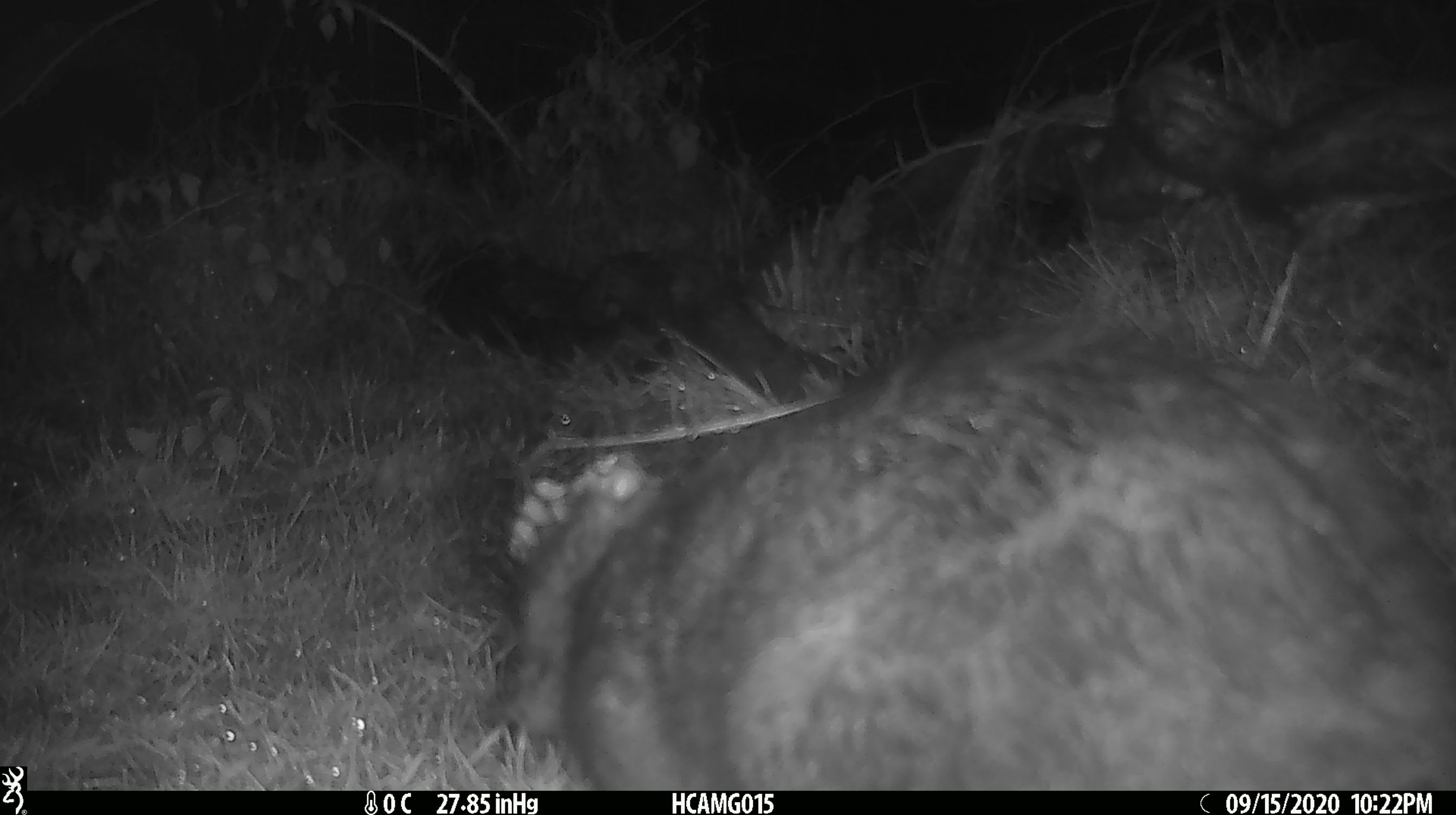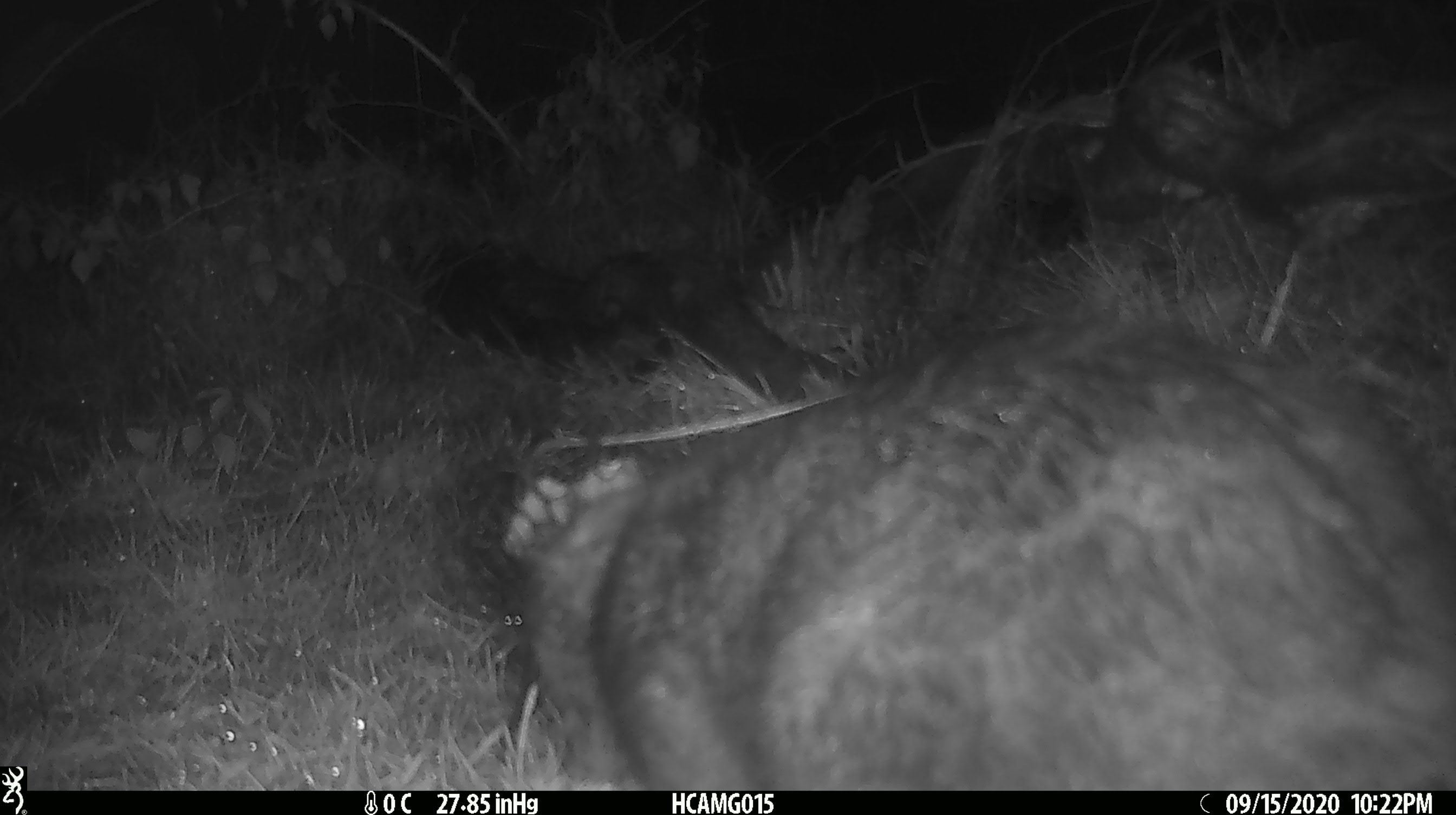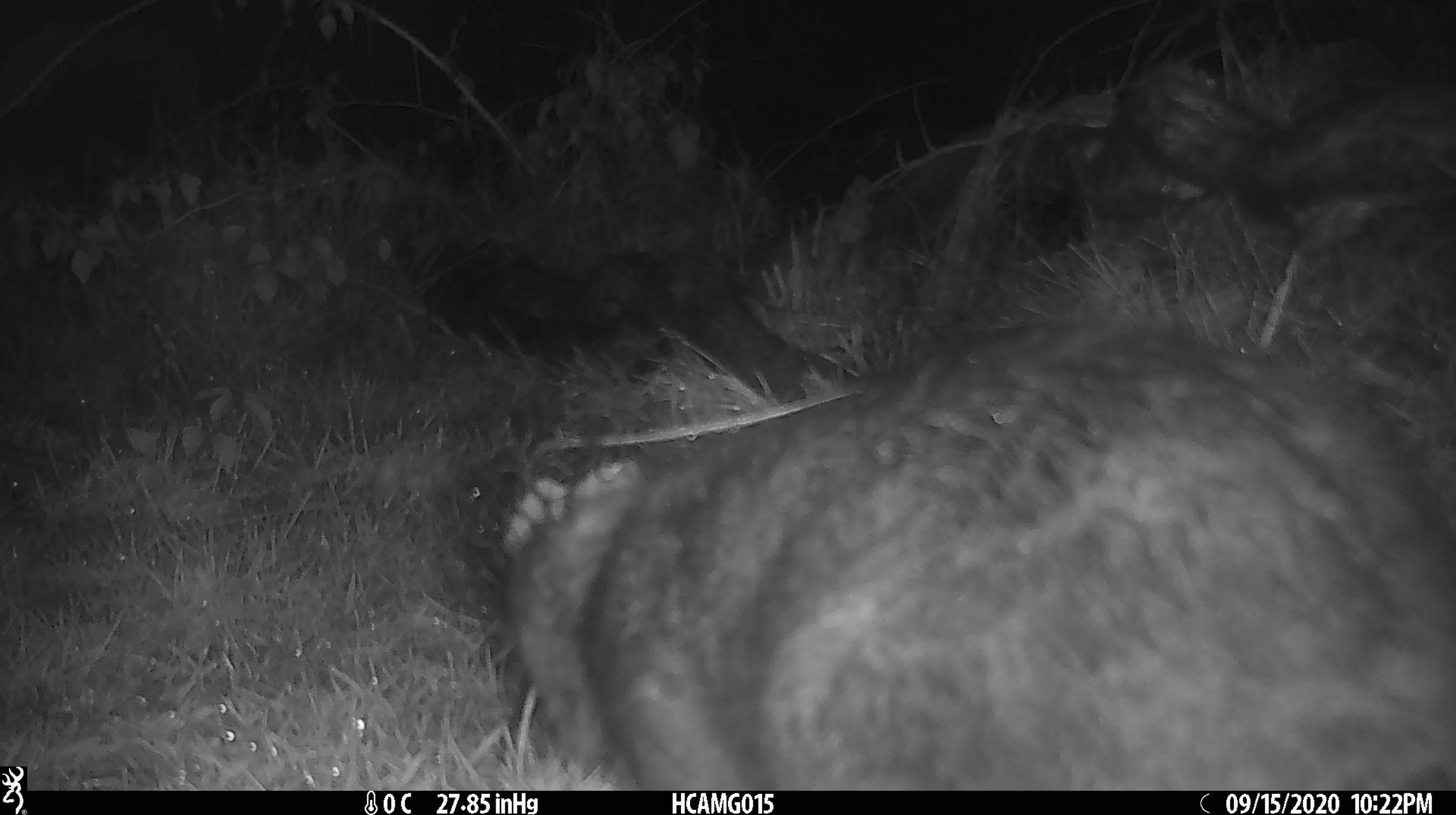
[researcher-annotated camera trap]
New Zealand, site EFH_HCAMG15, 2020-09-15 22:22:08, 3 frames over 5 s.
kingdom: Animalia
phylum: Chordata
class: Mammalia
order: Diprotodontia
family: Phalangeridae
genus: Trichosurus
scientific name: Trichosurus vulpecula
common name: common brushtail possum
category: possum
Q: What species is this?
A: Possum (common brushtail possum) (Trichosurus vulpecula).